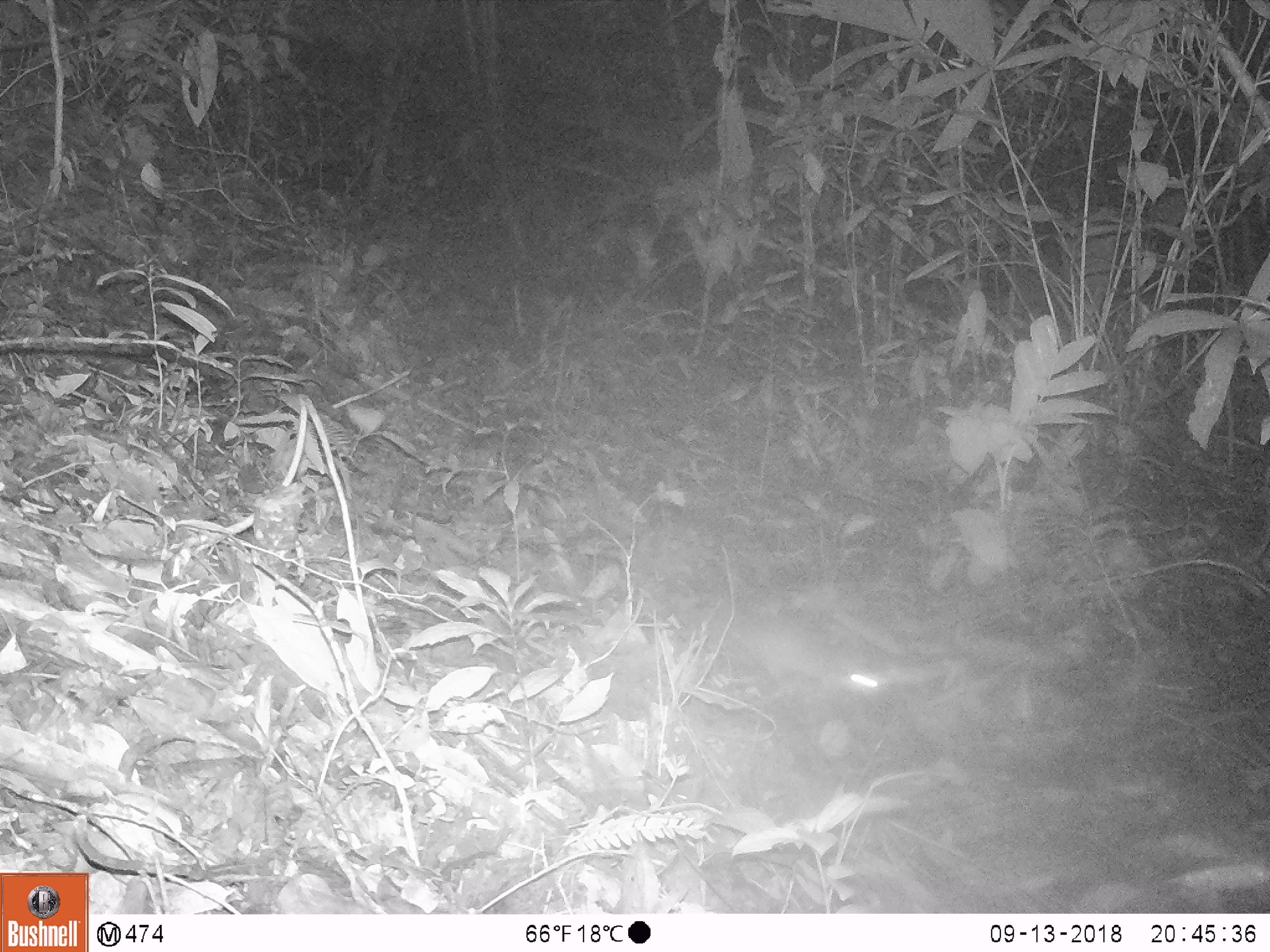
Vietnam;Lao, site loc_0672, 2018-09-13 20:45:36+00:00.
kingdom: Animalia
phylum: Chordata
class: Mammalia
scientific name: Mammalia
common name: mammal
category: unidentified small mammal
Unidentified small mammal (mammal) (Mammalia). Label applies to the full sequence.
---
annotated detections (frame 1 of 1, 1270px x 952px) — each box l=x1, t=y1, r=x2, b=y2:
unidentified small mammal: l=746, t=623, r=893, b=700